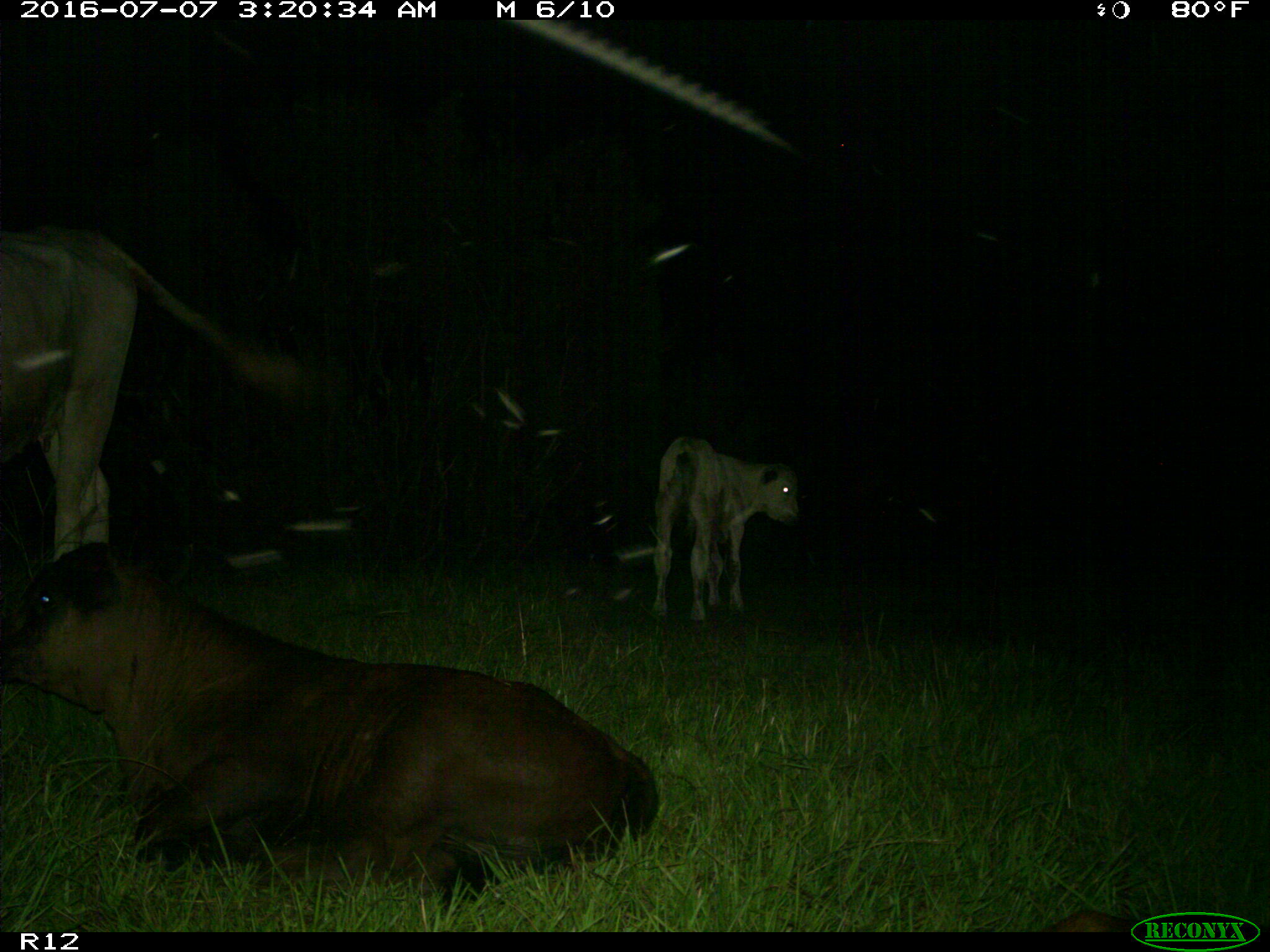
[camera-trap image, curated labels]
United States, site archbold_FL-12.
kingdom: Animalia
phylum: Chordata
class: Mammalia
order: Artiodactyla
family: Bovidae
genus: Bos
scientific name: Bos taurus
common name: domestic cow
Bos taurus (domestic cow).